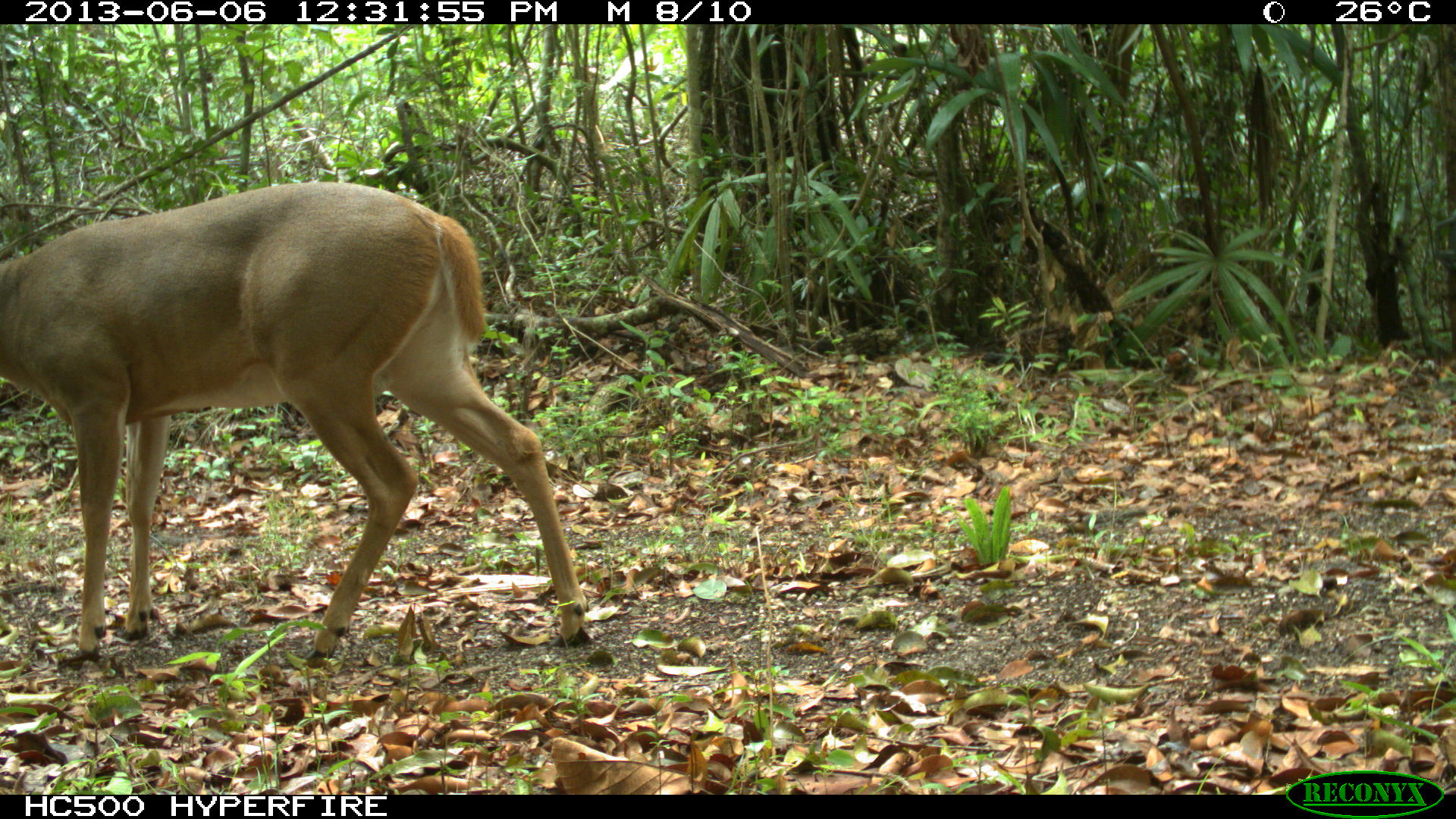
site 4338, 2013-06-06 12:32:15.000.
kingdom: Animalia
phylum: Chordata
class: Mammalia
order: Artiodactyla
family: Cervidae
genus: Odocoileus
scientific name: Odocoileus virginianus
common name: white-tailed deer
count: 1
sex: male